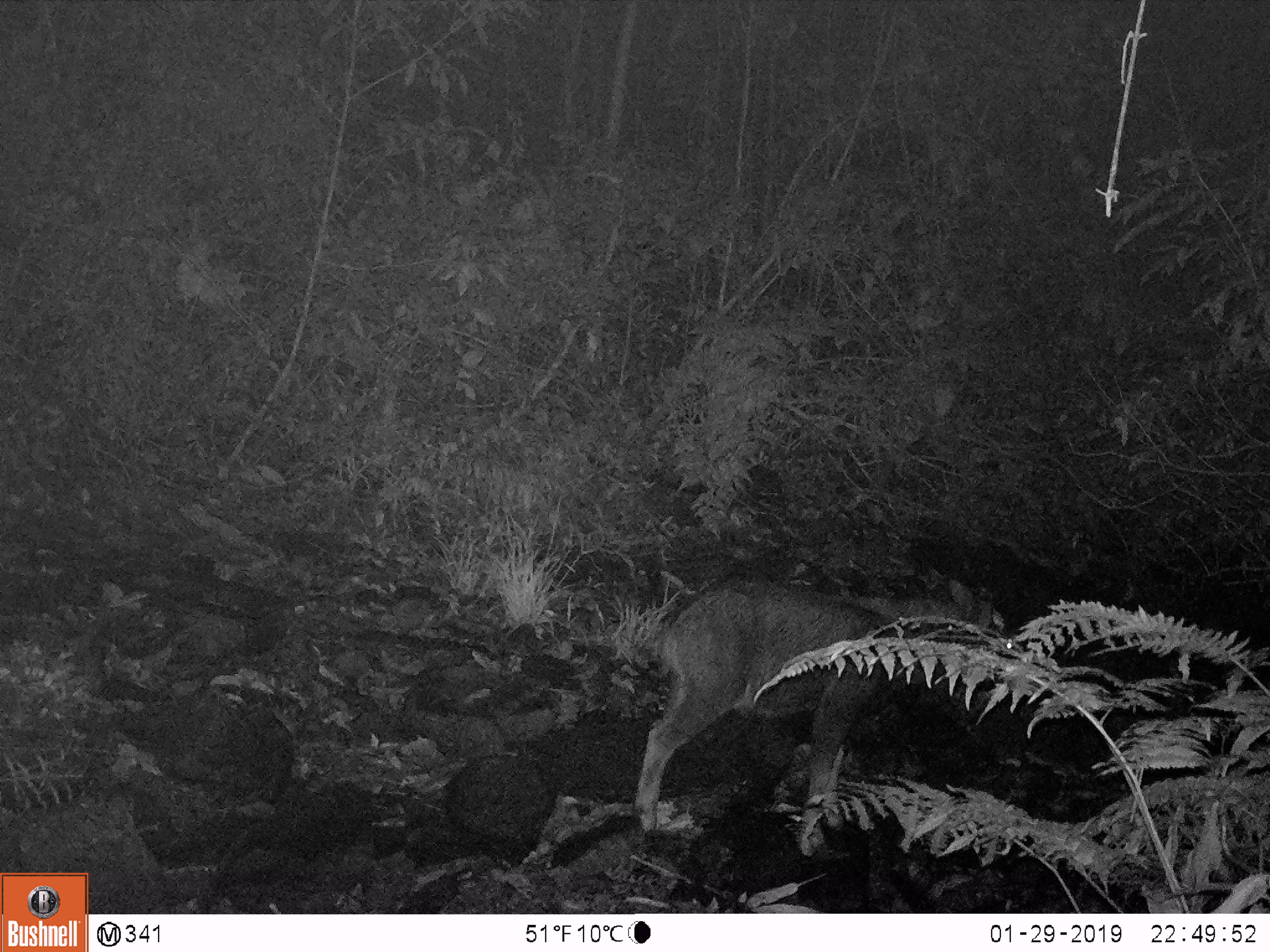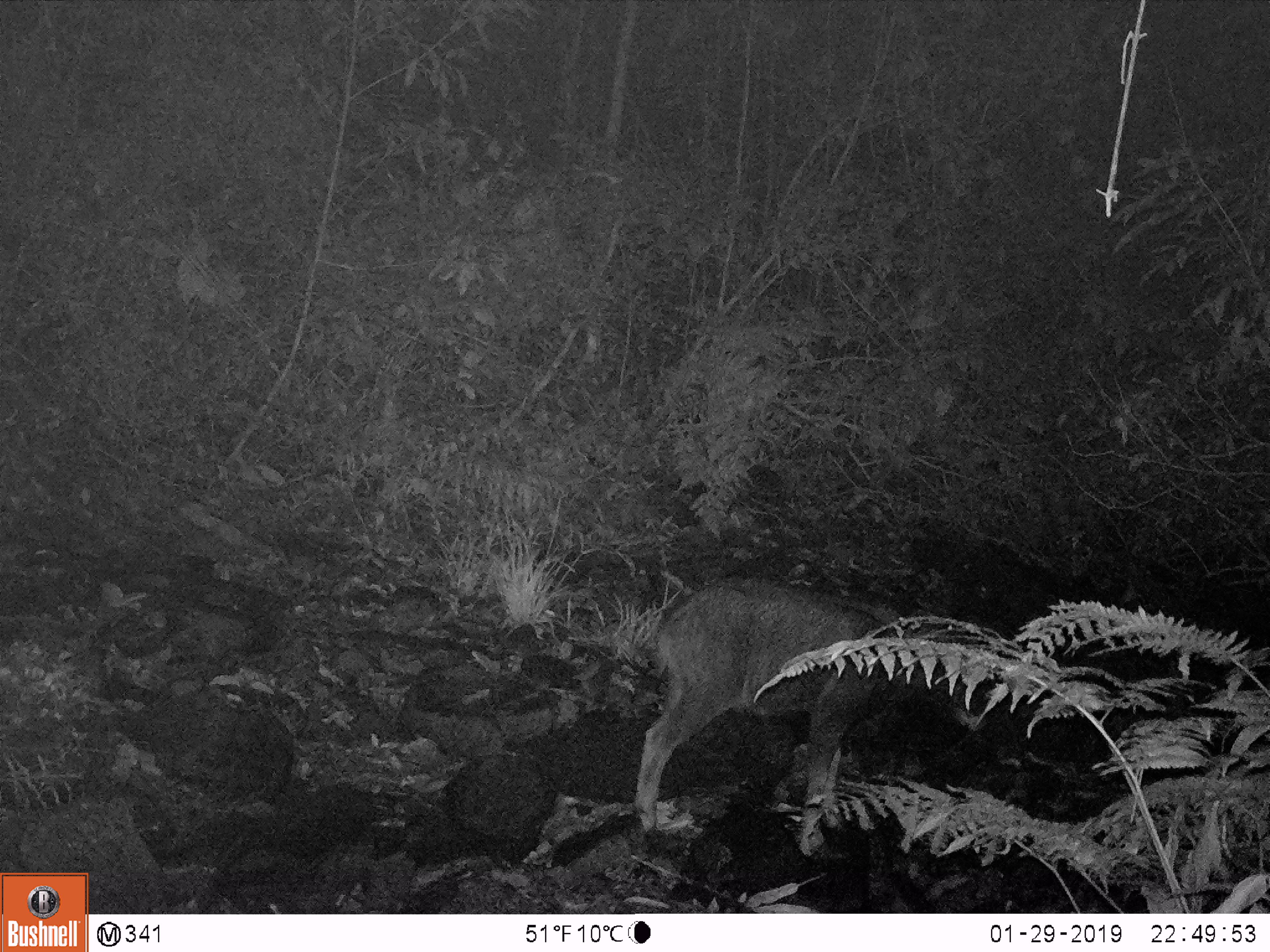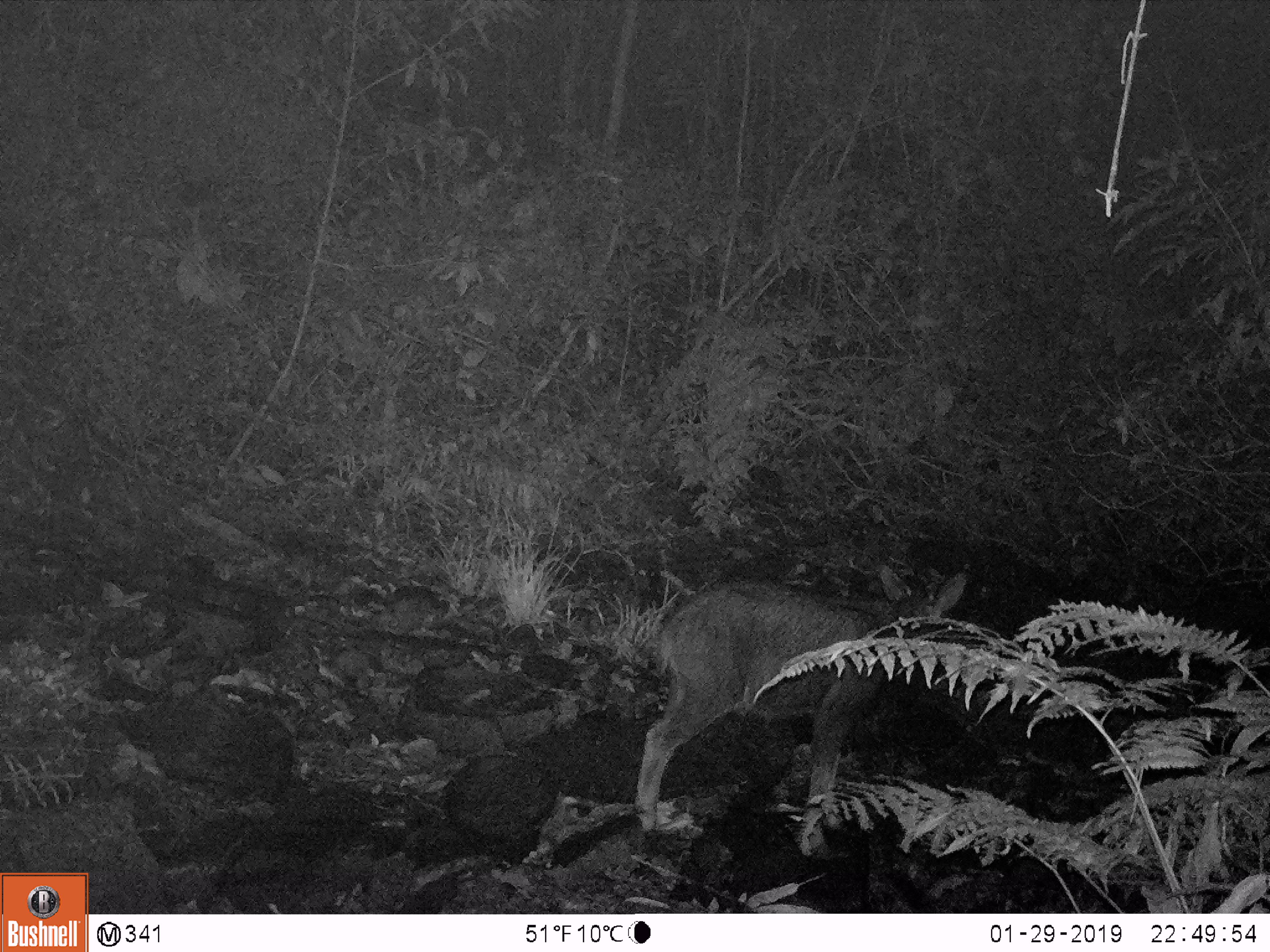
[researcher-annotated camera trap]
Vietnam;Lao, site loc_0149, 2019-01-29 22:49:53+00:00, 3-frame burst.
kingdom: Animalia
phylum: Chordata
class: Mammalia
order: Artiodactyla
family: Bovidae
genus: Capricornis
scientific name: Capricornis sumatraensis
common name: chinese serow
Chinese serow (Capricornis sumatraensis). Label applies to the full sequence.